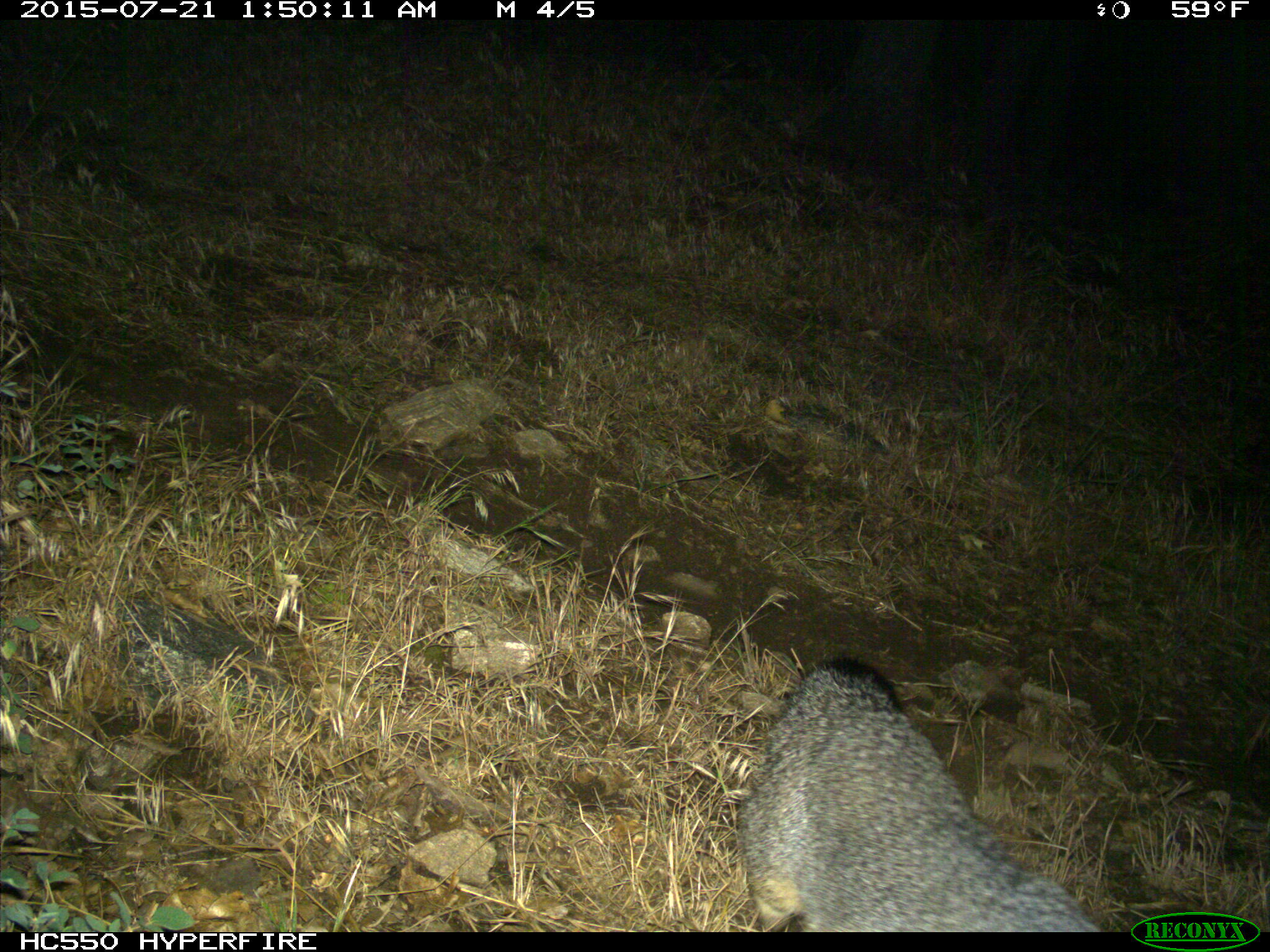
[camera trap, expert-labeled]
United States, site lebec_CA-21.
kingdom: Animalia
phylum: Chordata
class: Mammalia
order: Carnivora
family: Canidae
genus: Urocyon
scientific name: Urocyon cinereoargenteus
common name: gray fox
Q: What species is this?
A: Urocyon cinereoargenteus (gray fox).